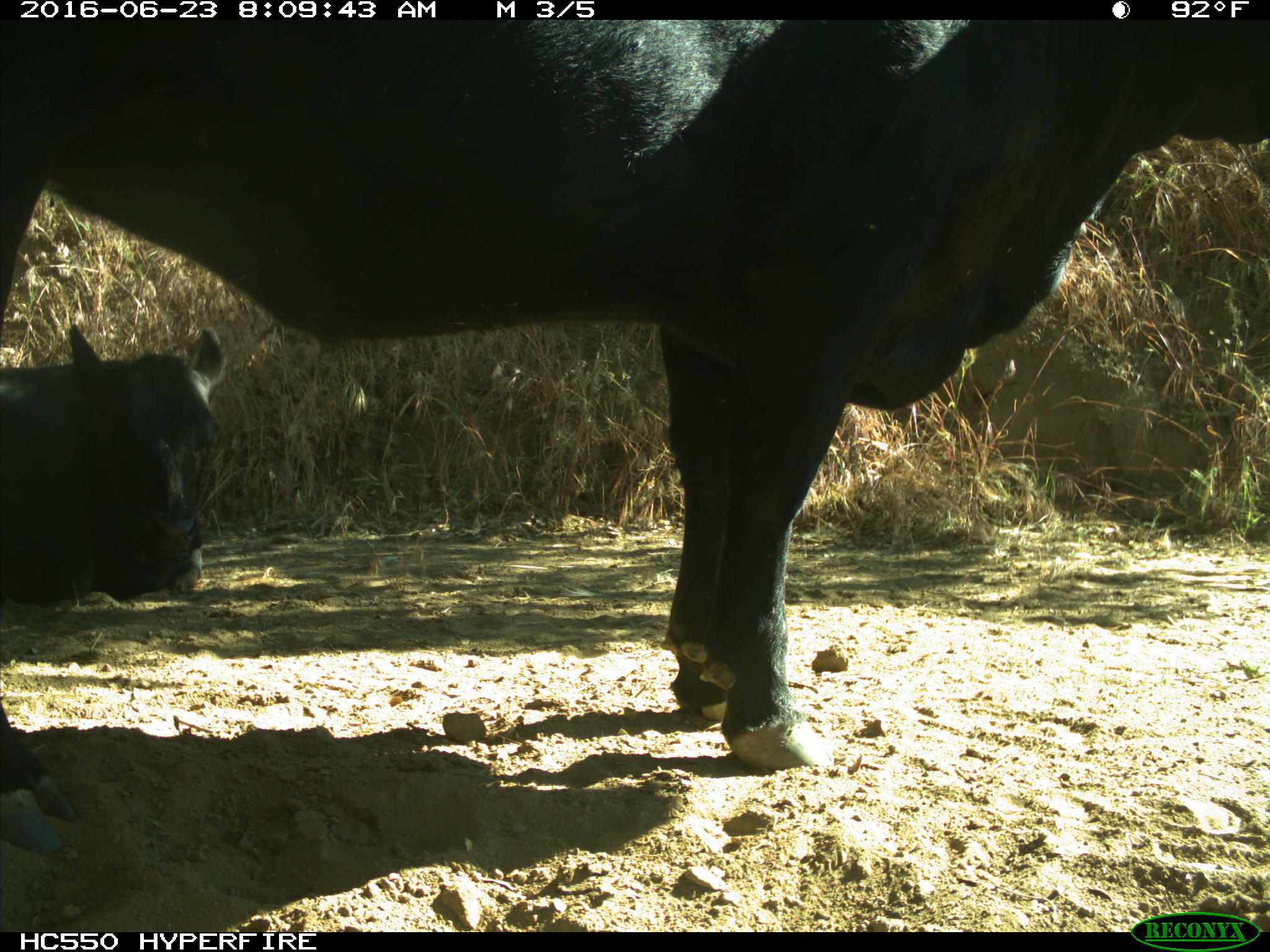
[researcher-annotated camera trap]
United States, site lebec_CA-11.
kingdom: Animalia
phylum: Chordata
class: Mammalia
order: Artiodactyla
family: Bovidae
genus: Bos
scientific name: Bos taurus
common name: domestic cow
Bos taurus (domestic cow).